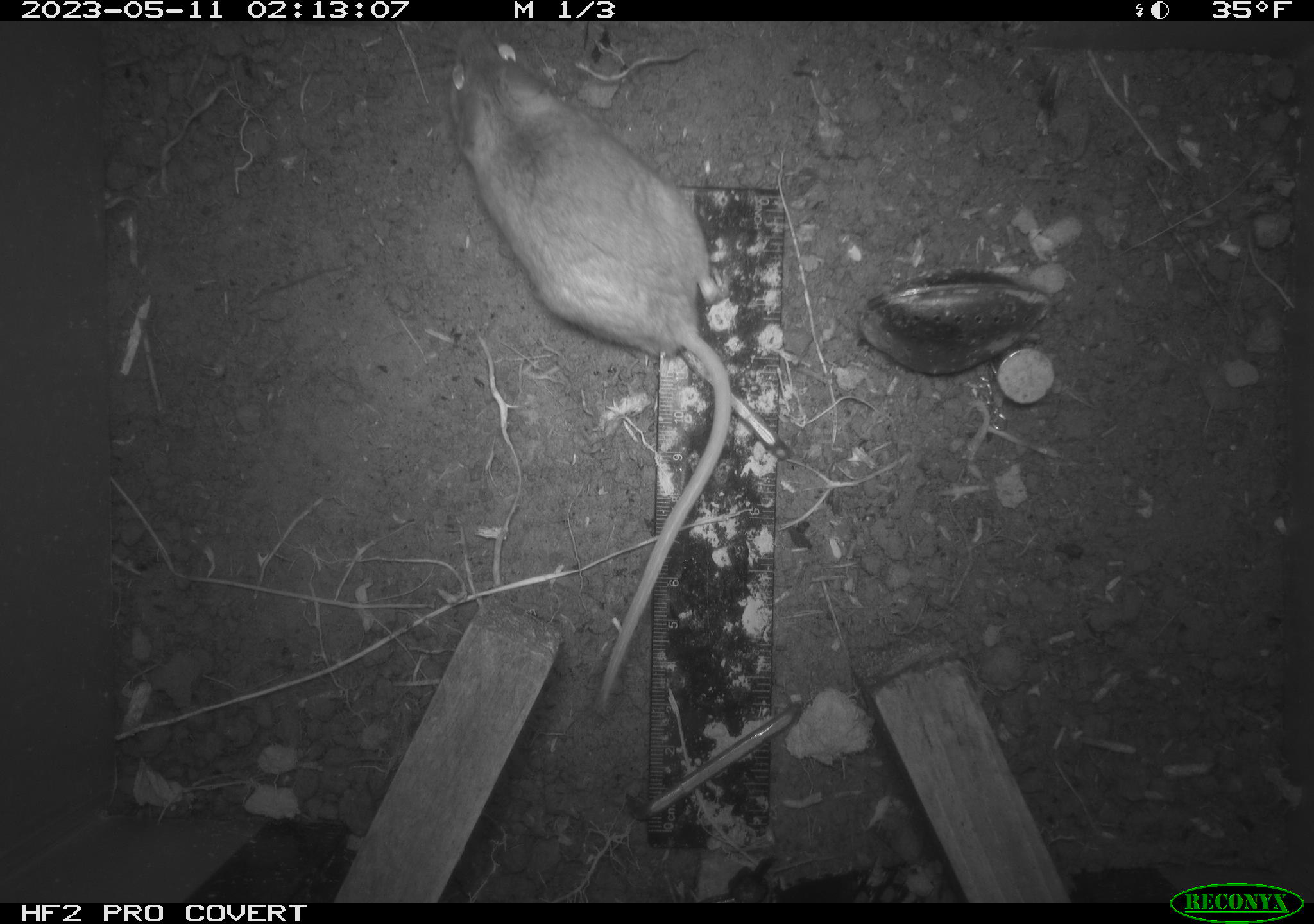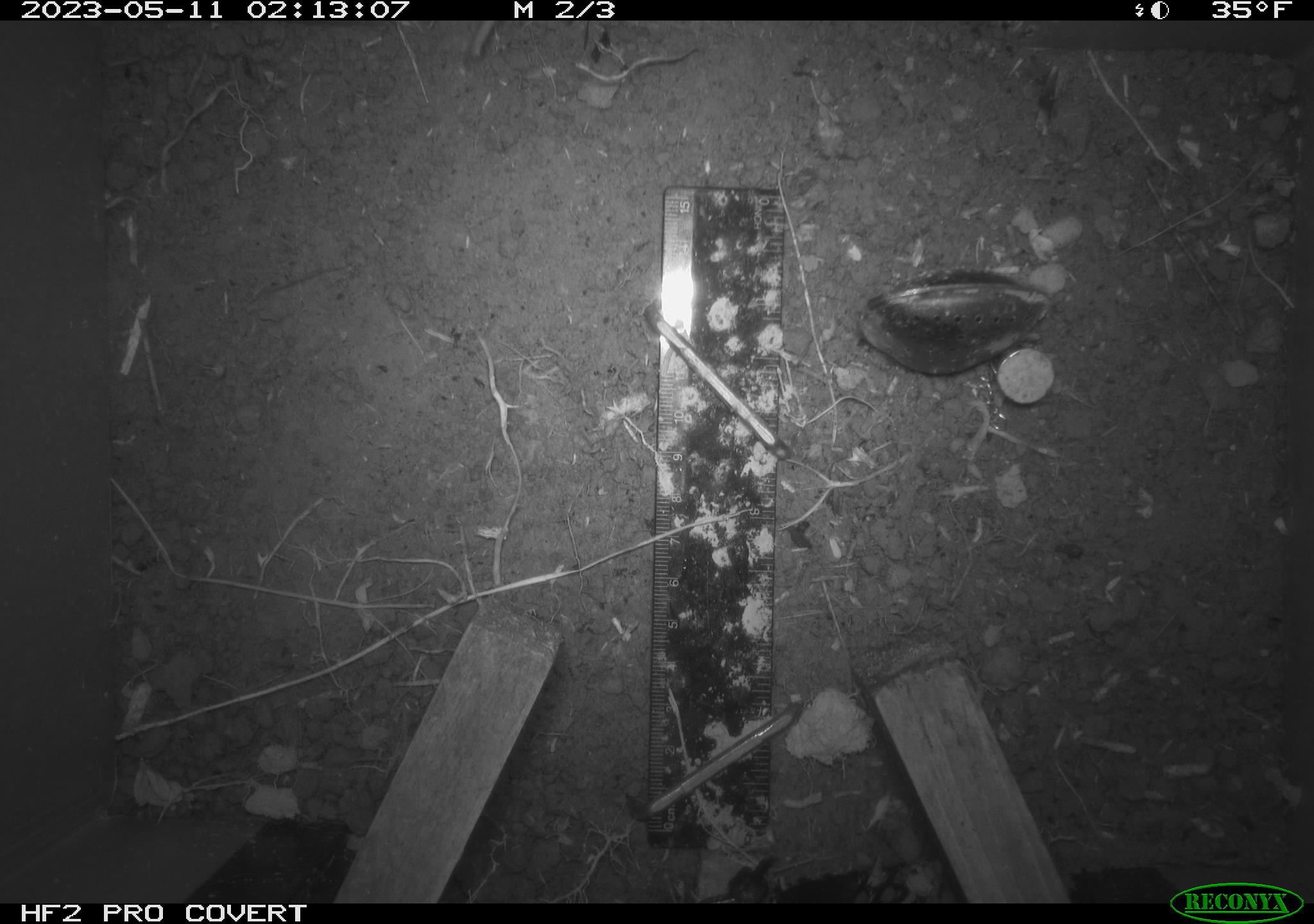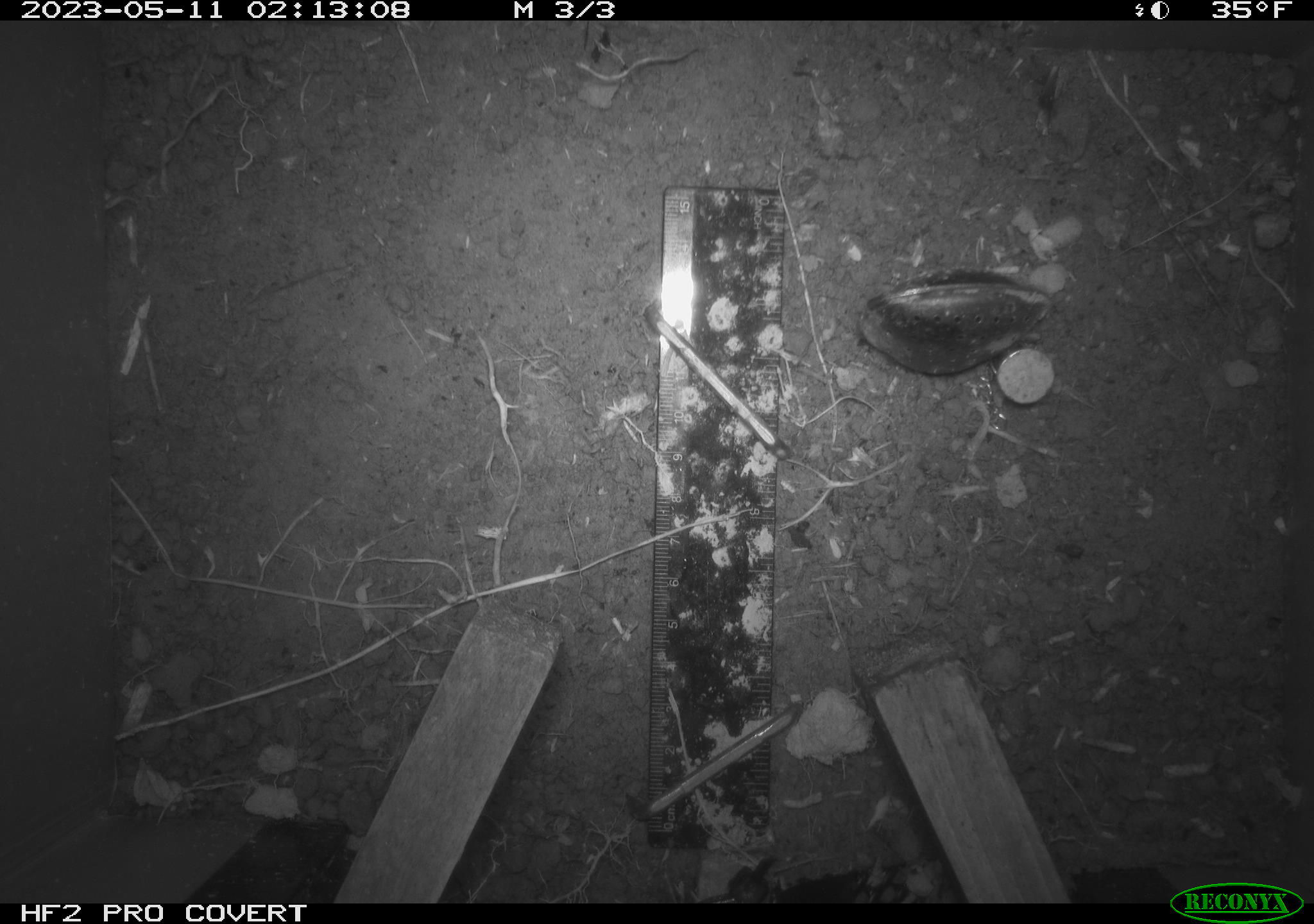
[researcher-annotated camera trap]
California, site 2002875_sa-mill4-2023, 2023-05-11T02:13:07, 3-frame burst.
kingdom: Animalia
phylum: Chordata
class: Mammalia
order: Rodentia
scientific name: Rodentia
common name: mouse species